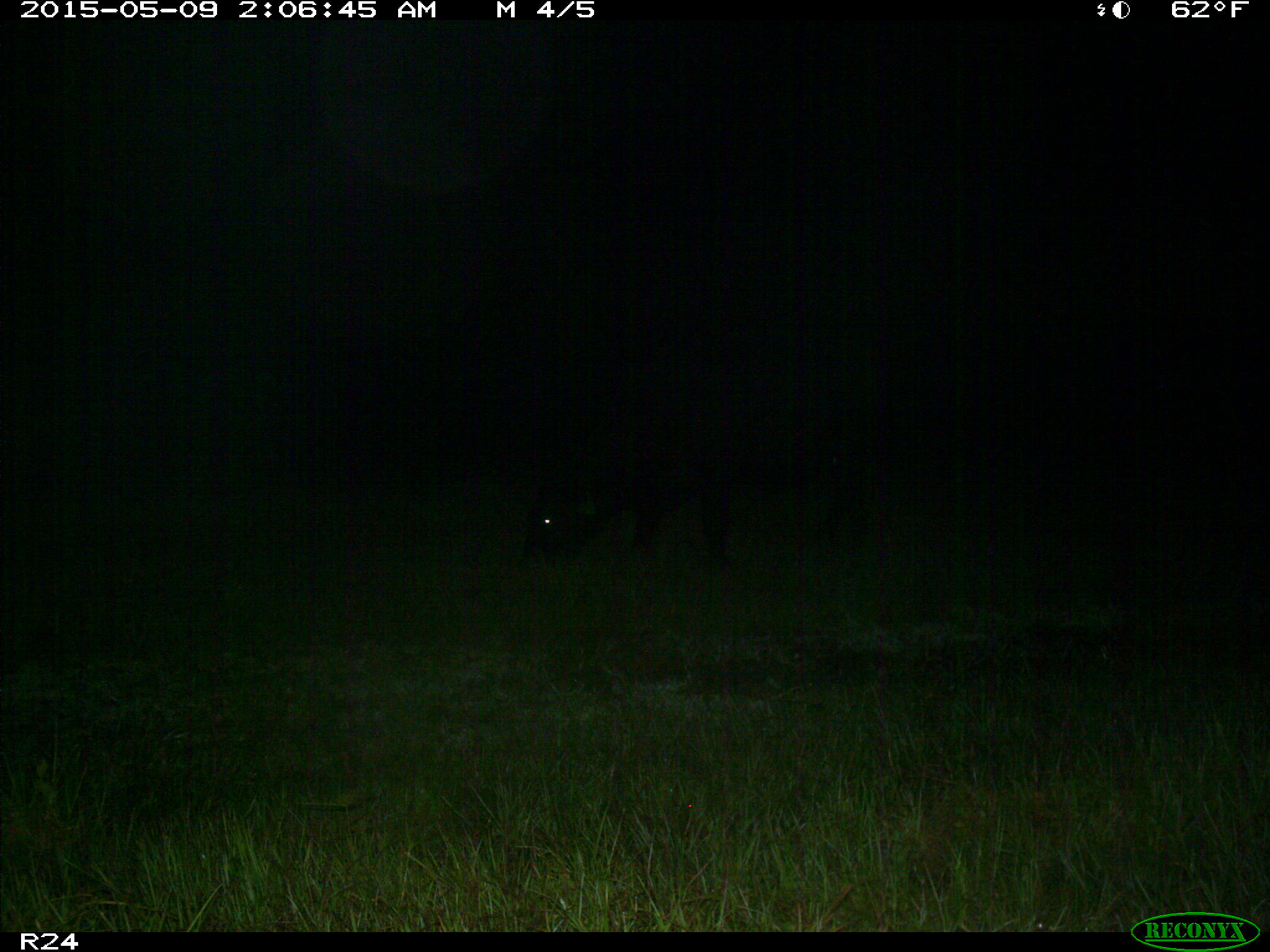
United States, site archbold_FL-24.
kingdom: Animalia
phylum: Chordata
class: Mammalia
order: Artiodactyla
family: Bovidae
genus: Bos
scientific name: Bos taurus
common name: domestic cow